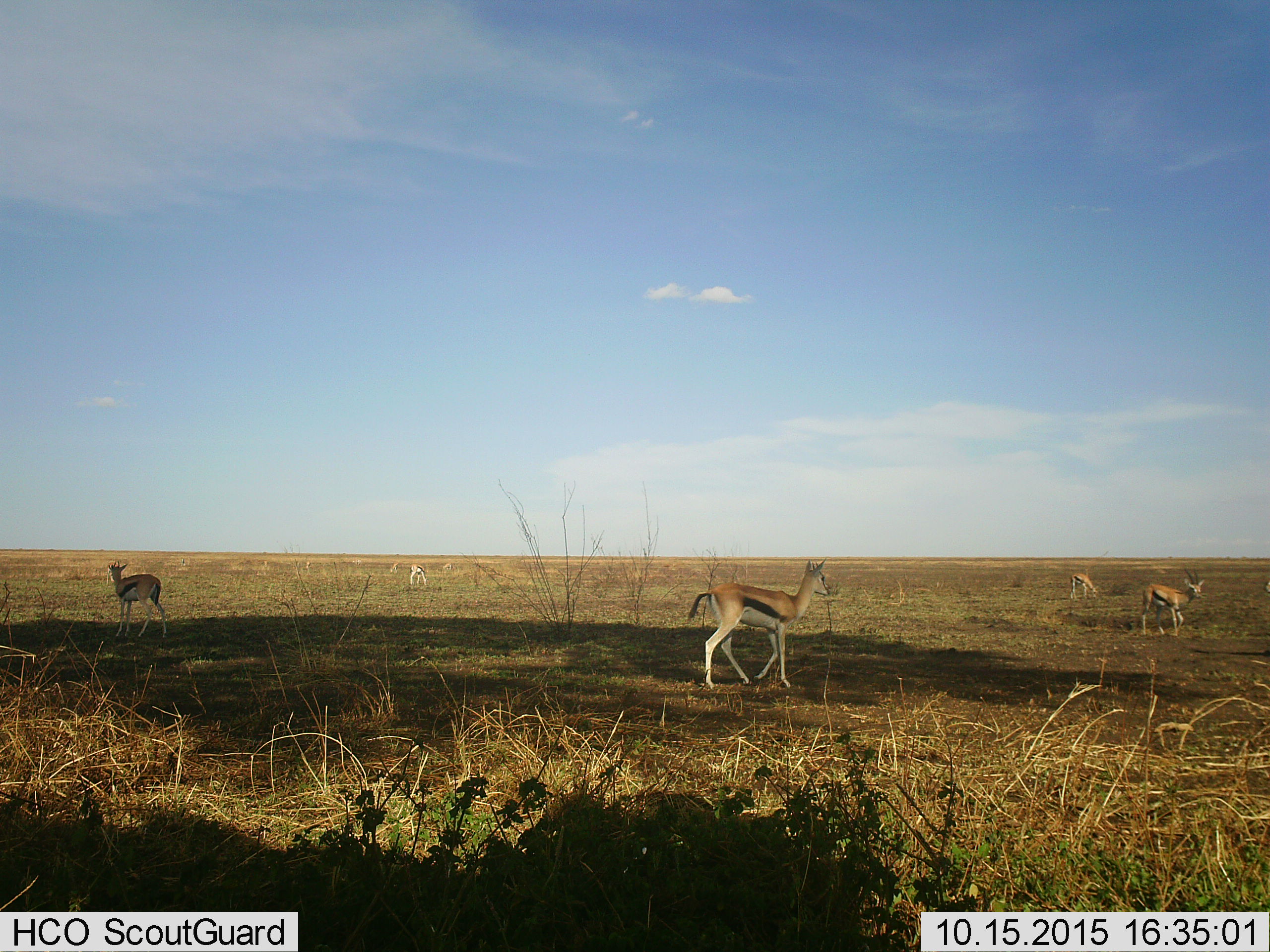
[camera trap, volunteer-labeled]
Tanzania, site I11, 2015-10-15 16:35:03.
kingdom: Animalia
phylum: Chordata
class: Mammalia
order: Artiodactyla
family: Bovidae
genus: Eudorcas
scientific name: Eudorcas thomsonii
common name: thomson's gazelle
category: gazellethomsons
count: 9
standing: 70%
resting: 0%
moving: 50%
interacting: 0%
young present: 0%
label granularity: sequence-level